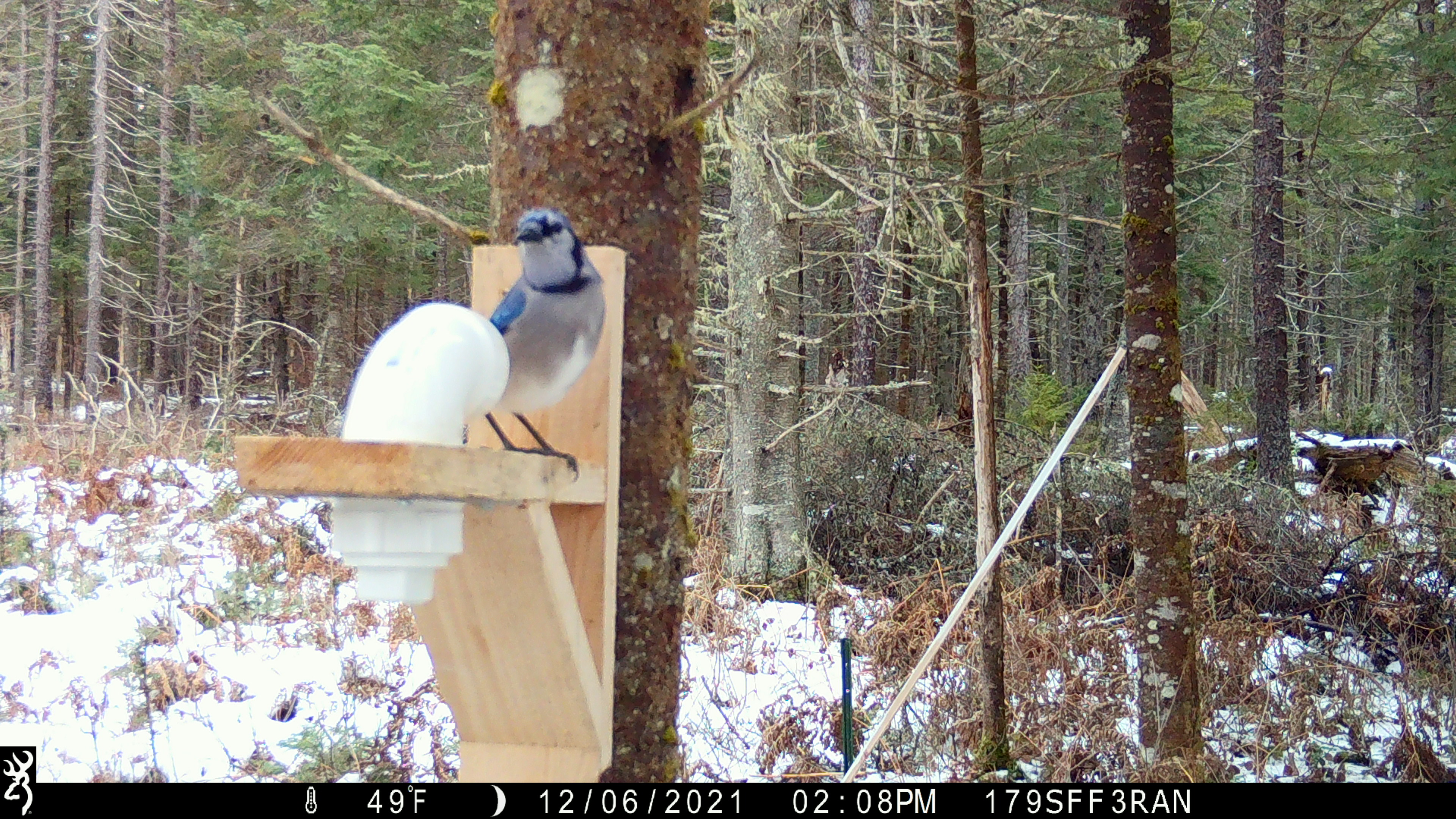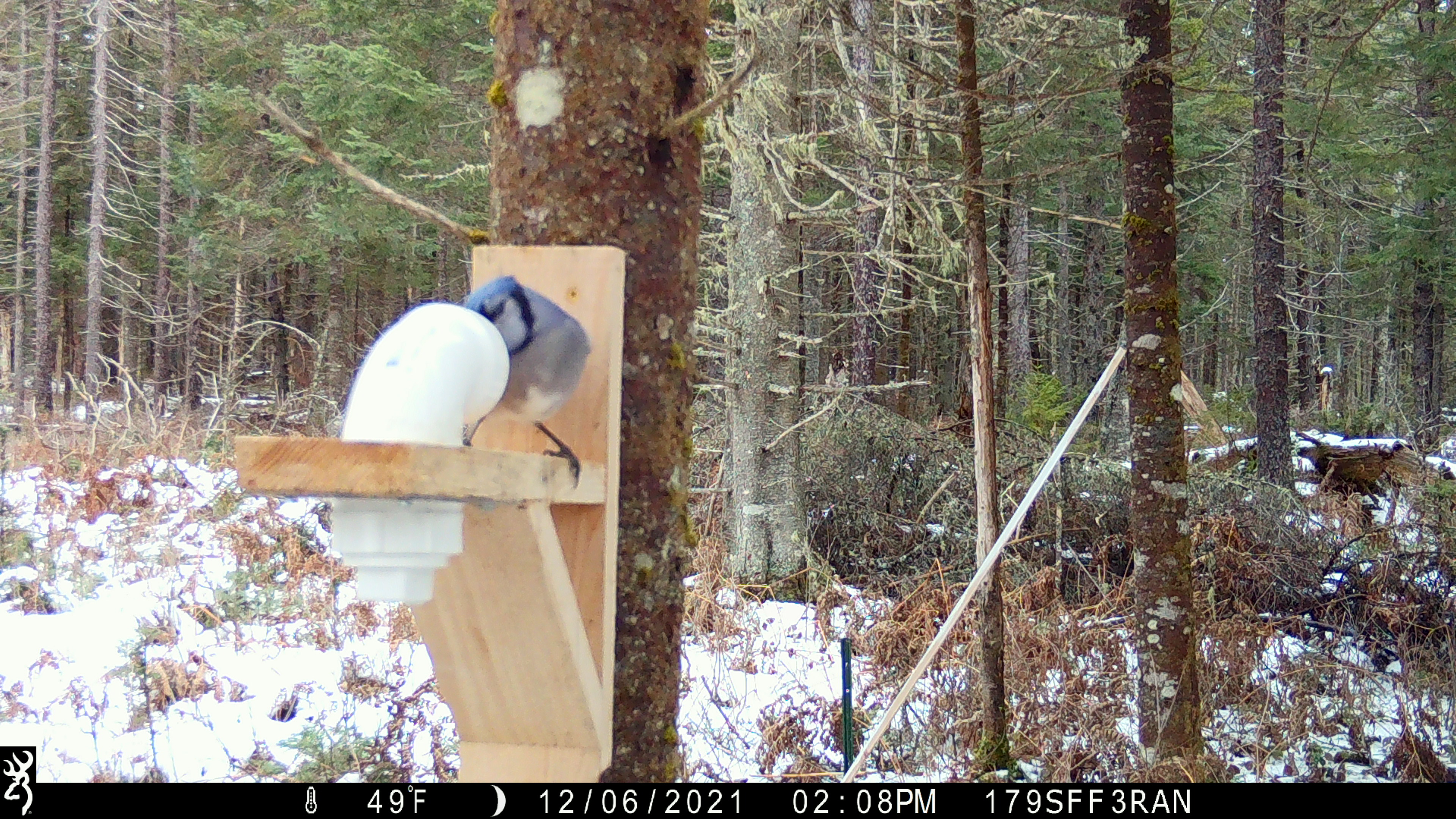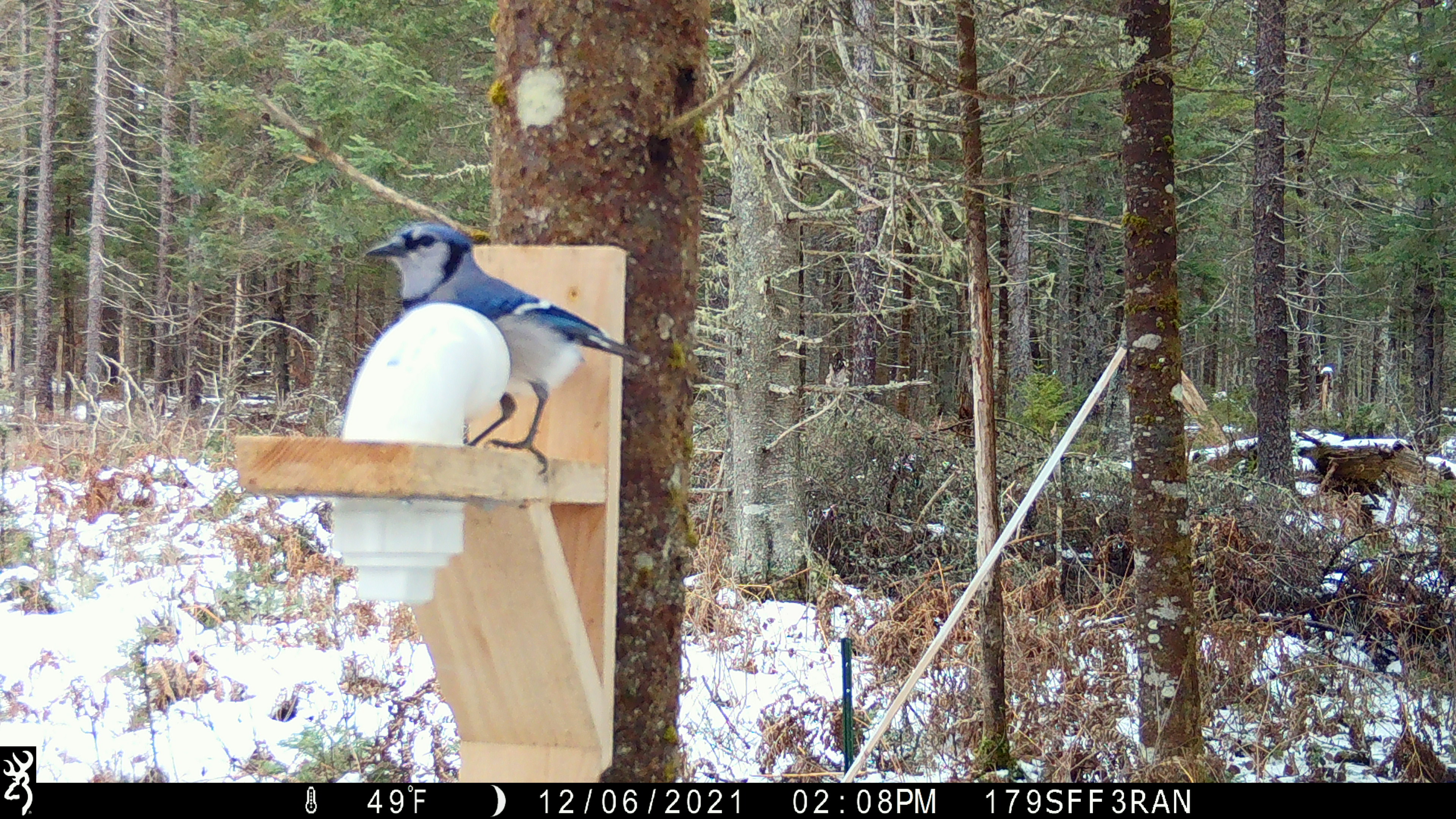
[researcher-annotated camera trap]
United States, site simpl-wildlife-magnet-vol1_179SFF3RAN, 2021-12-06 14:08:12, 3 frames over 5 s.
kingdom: Animalia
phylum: Chordata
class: Aves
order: Passeriformes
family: Corvidae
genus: Cyanocitta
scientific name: Cyanocitta cristata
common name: blue jay